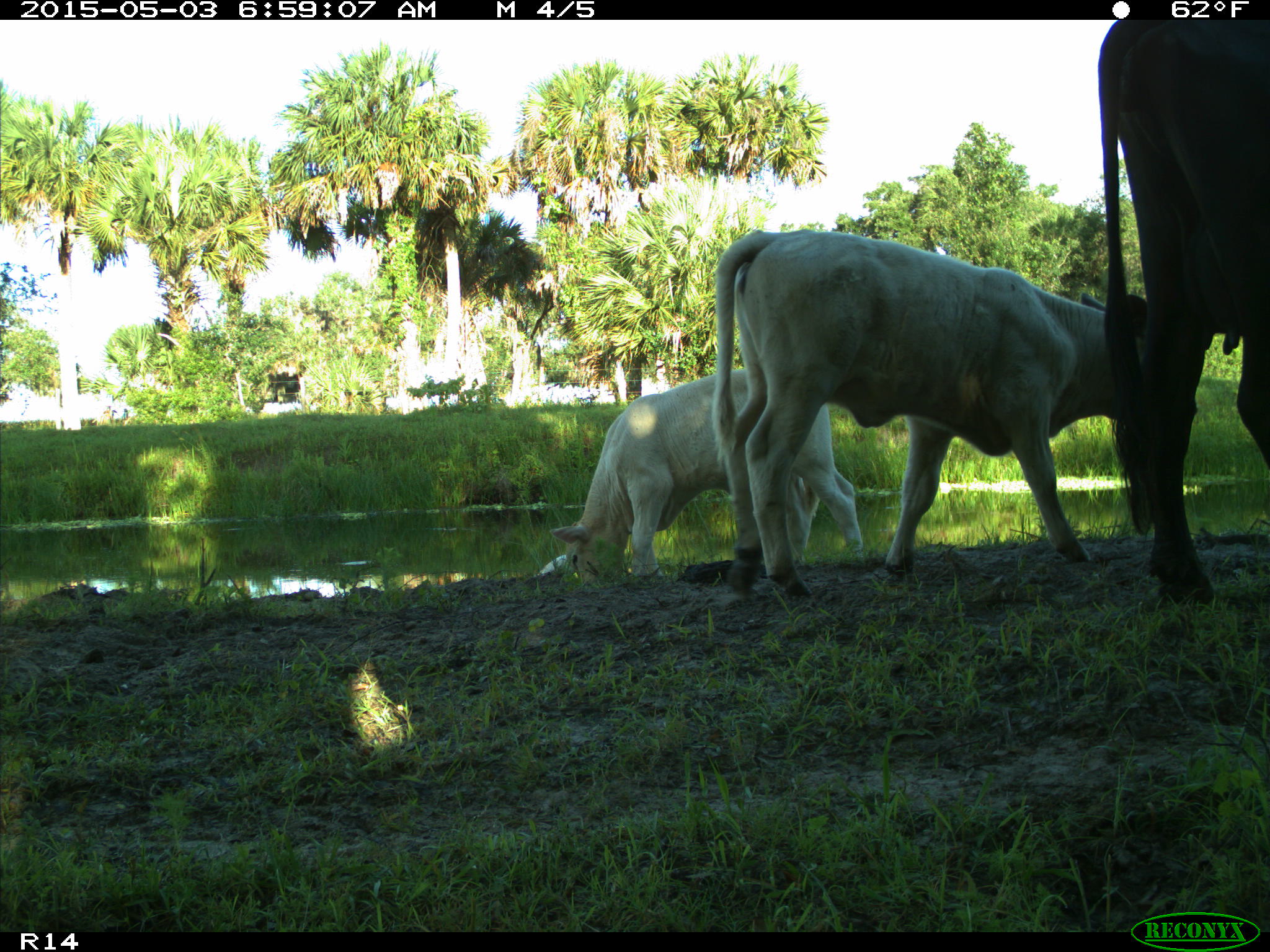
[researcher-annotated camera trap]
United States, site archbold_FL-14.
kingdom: Animalia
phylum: Chordata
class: Mammalia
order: Artiodactyla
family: Bovidae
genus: Bos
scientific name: Bos taurus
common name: domestic cow